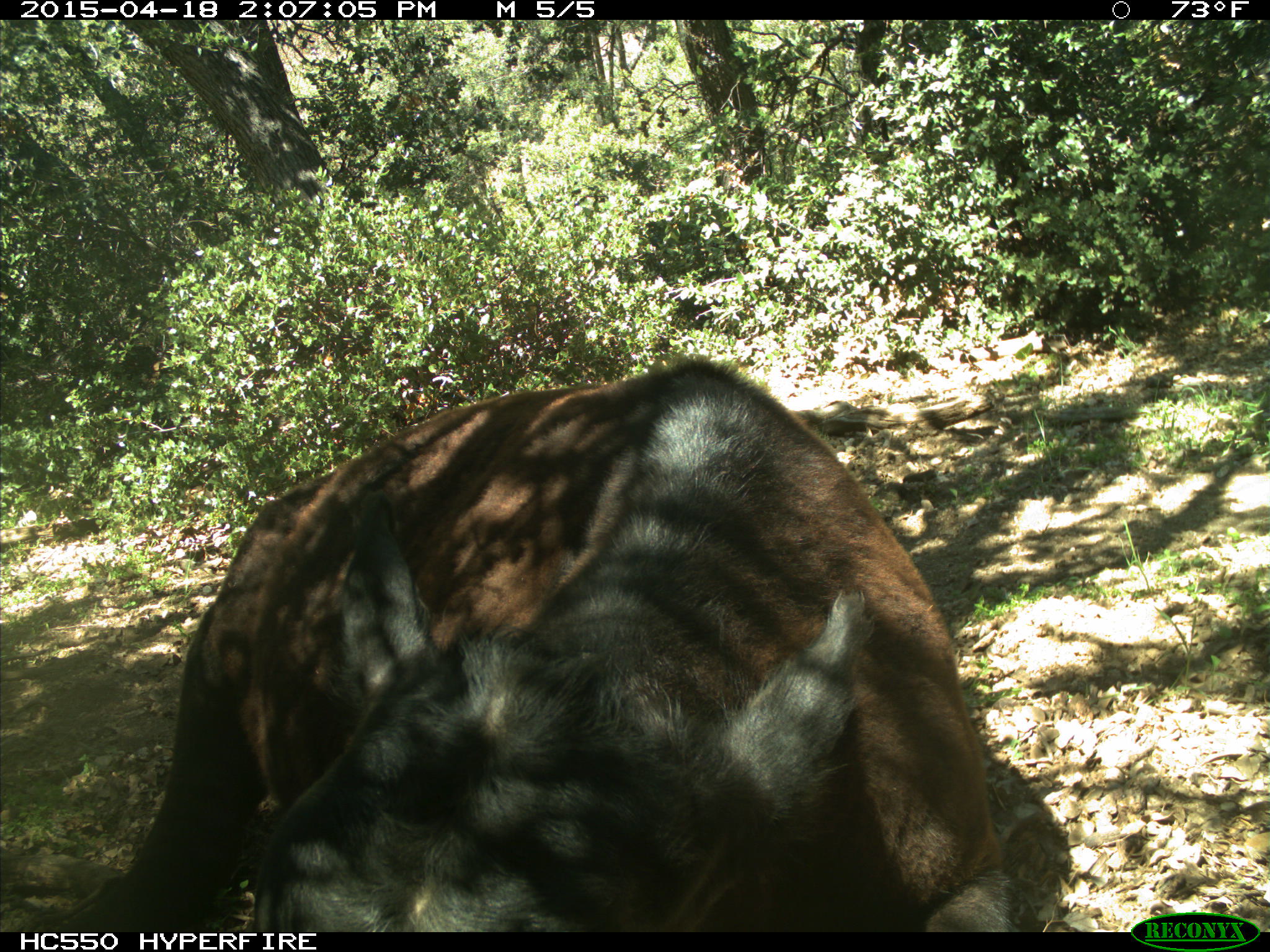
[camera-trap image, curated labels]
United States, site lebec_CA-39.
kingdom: Animalia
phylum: Chordata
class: Mammalia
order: Artiodactyla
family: Bovidae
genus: Bos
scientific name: Bos taurus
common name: domestic cow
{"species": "Bos taurus (domestic cow)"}